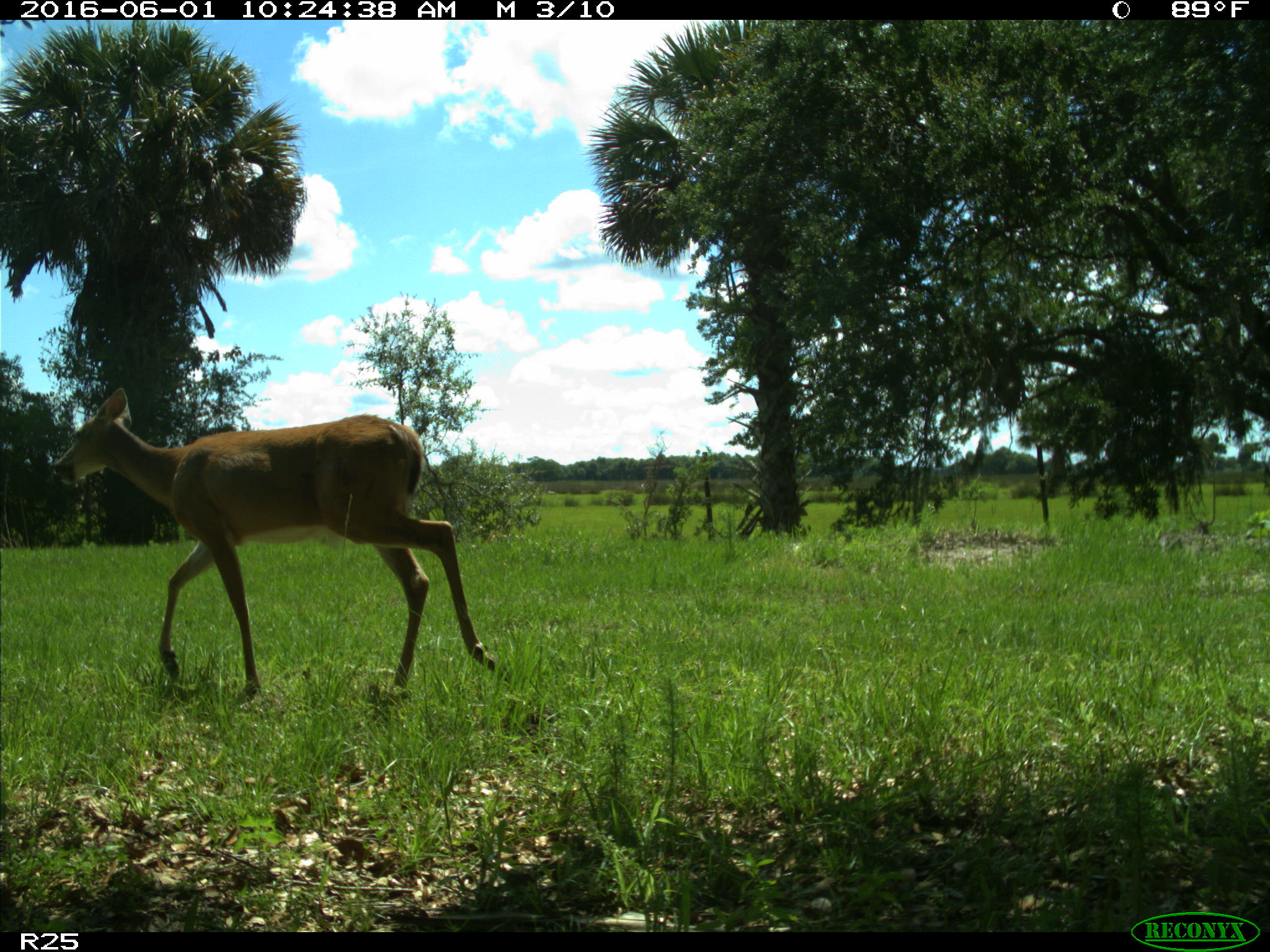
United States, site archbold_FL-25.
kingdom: Animalia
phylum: Chordata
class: Mammalia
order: Artiodactyla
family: Cervidae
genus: Odocoileus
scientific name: Odocoileus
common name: deer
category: unidentified deer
Unidentified deer (deer) (Odocoileus).